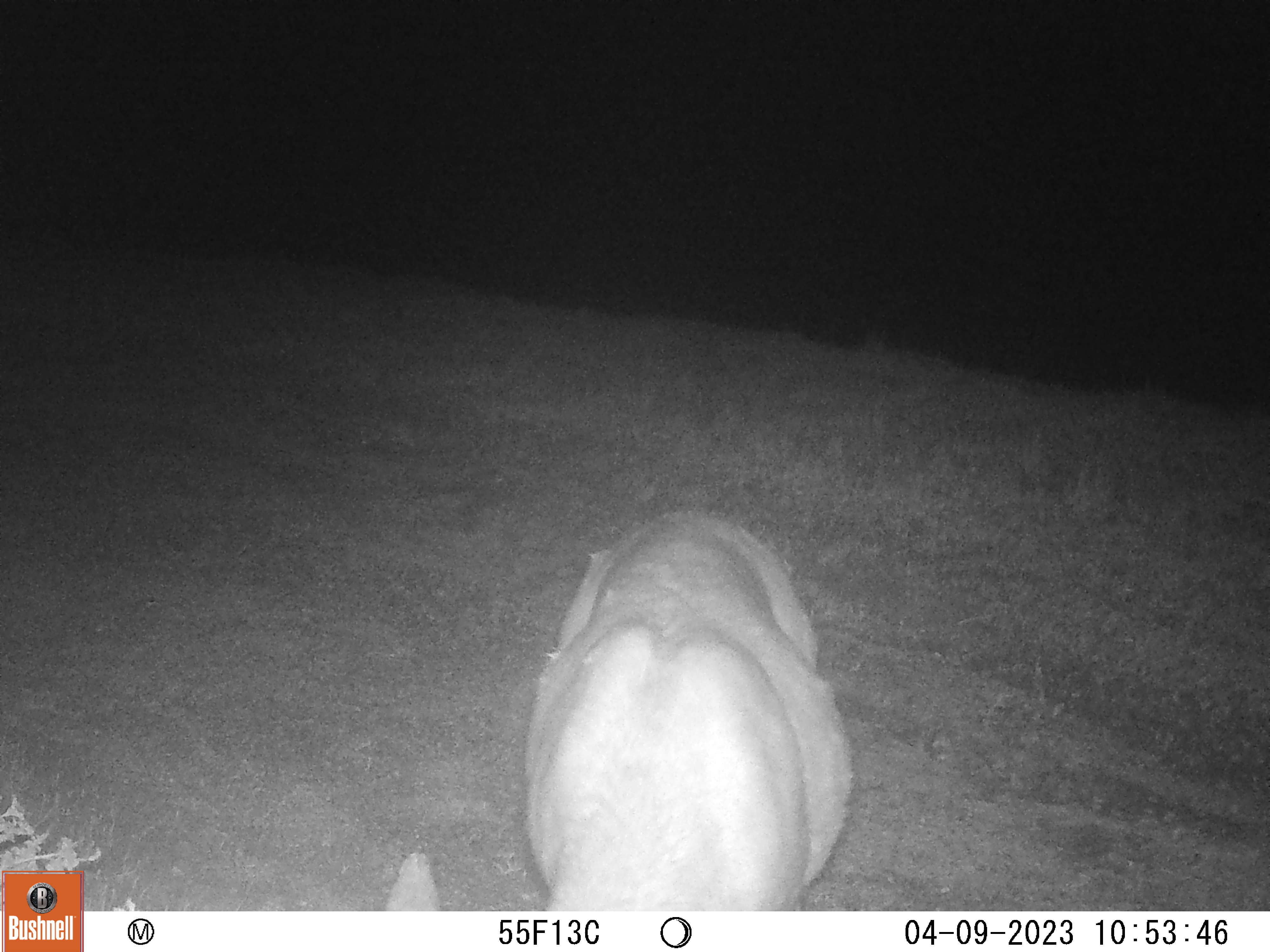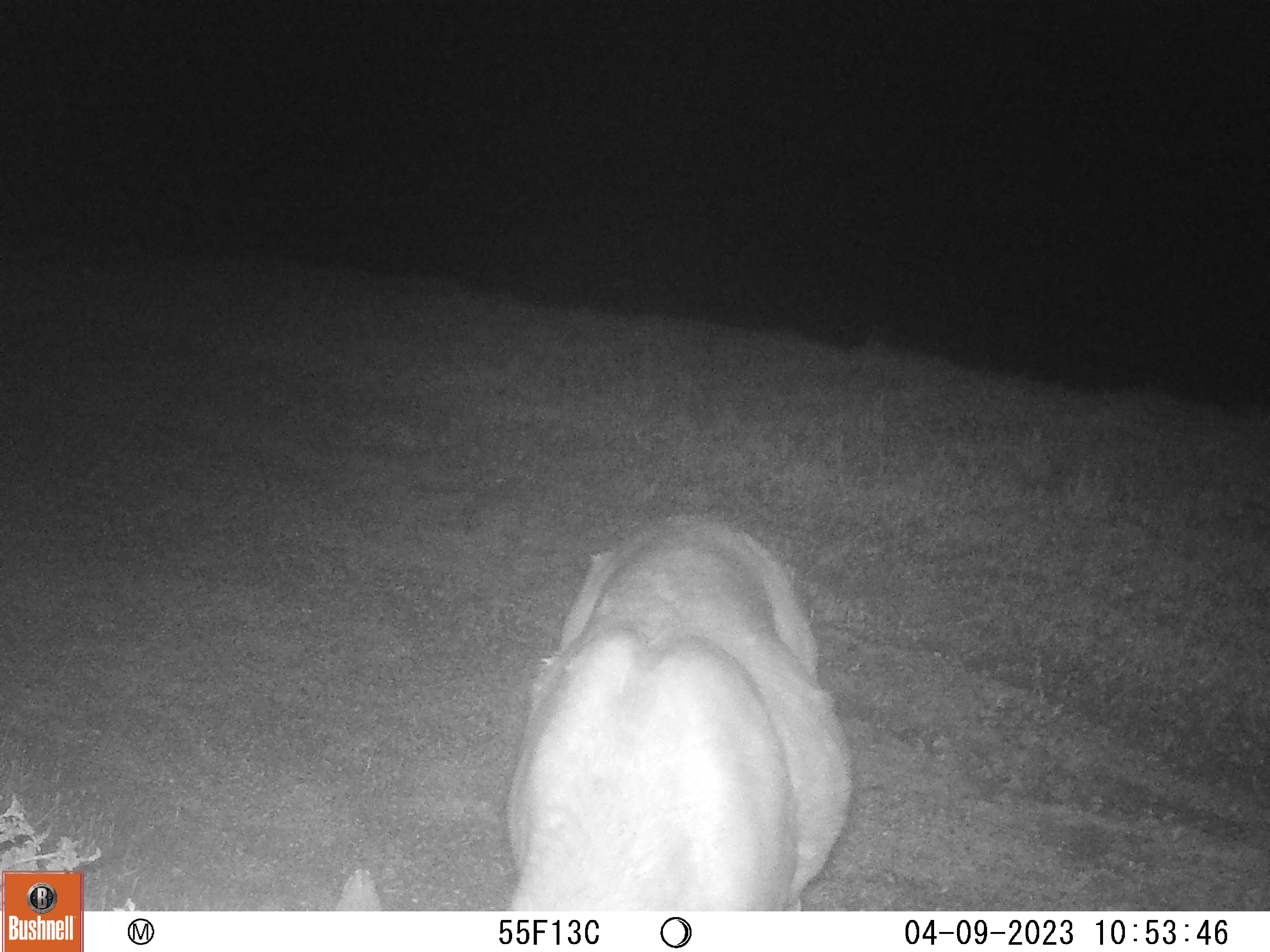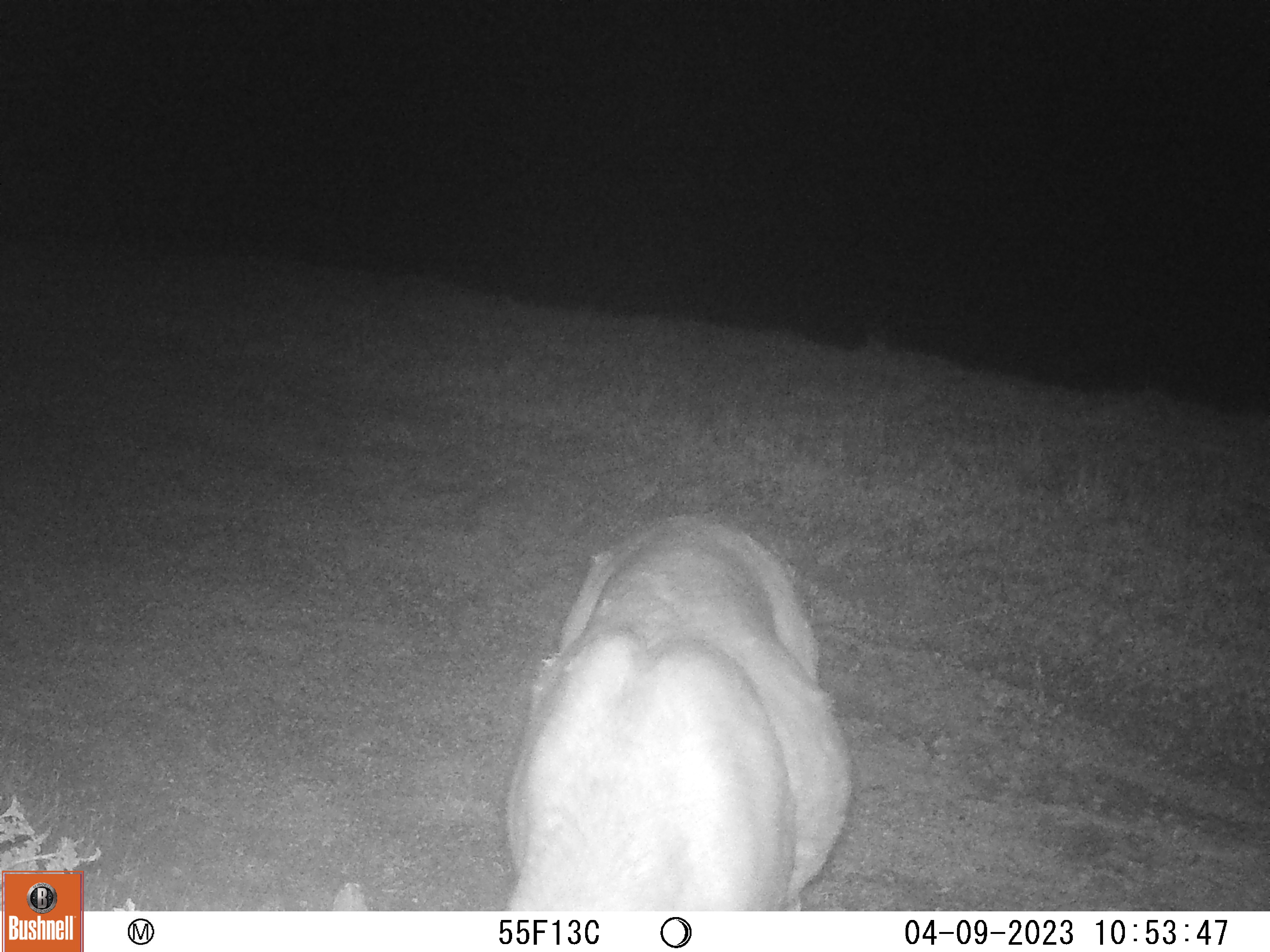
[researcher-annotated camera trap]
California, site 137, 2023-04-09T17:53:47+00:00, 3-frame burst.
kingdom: Animalia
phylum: Chordata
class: Mammalia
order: Artiodactyla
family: Cervidae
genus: Odocoileus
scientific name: Odocoileus hemionus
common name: mule deer